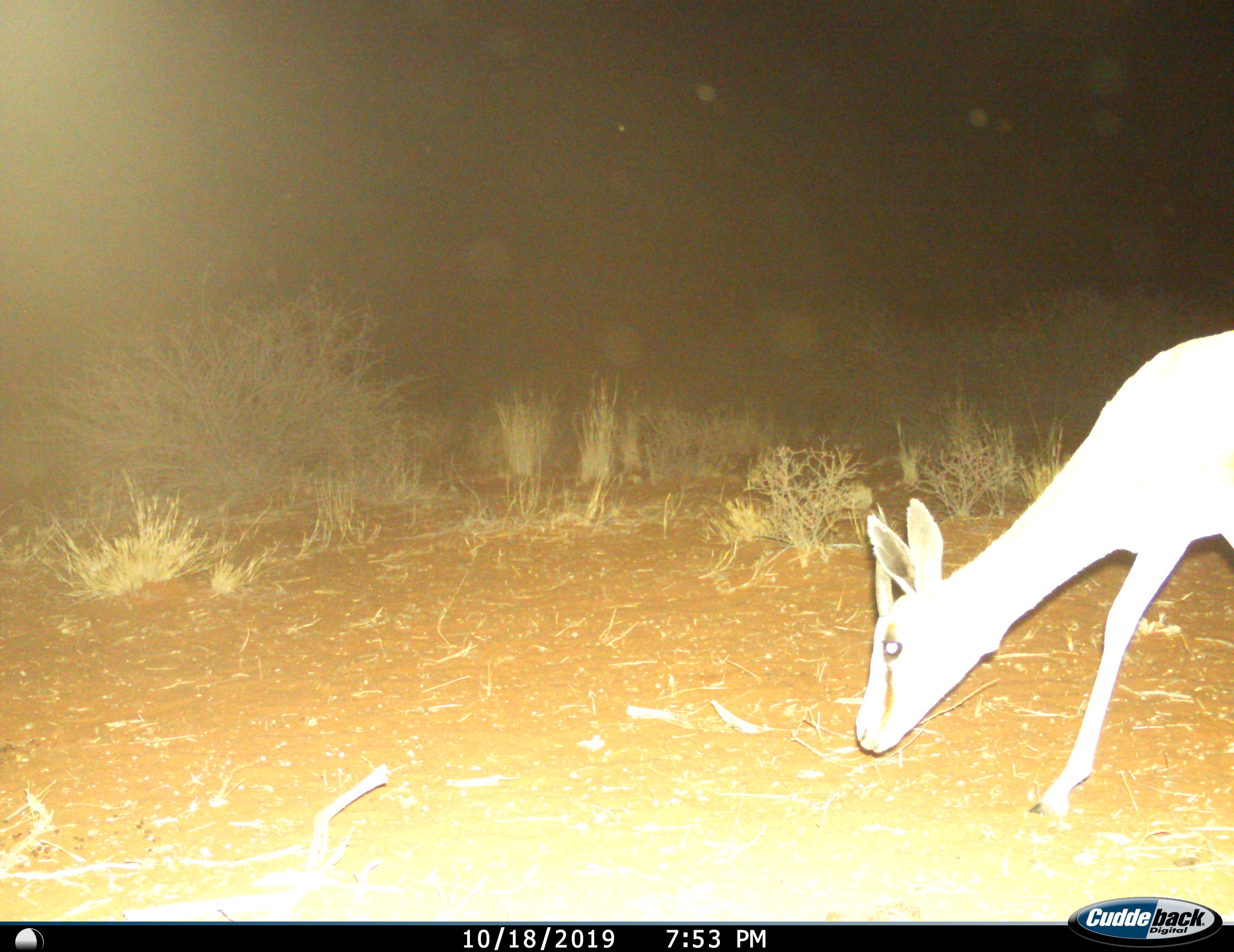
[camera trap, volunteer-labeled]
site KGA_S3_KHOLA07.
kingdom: Animalia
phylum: Chordata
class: Mammalia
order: Artiodactyla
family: Bovidae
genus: Antidorcas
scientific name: Antidorcas marsupialis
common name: springbok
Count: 1.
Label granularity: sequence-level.